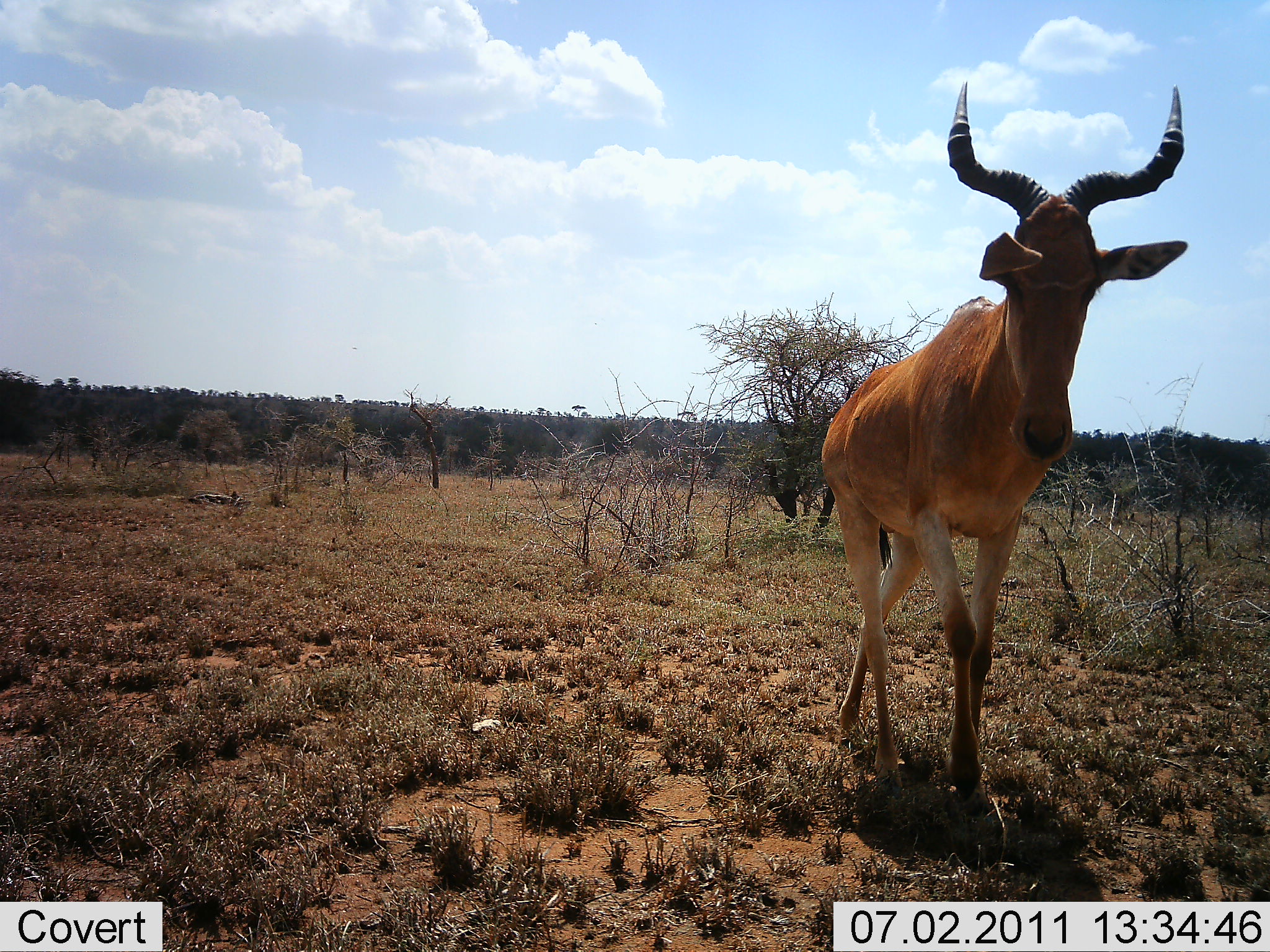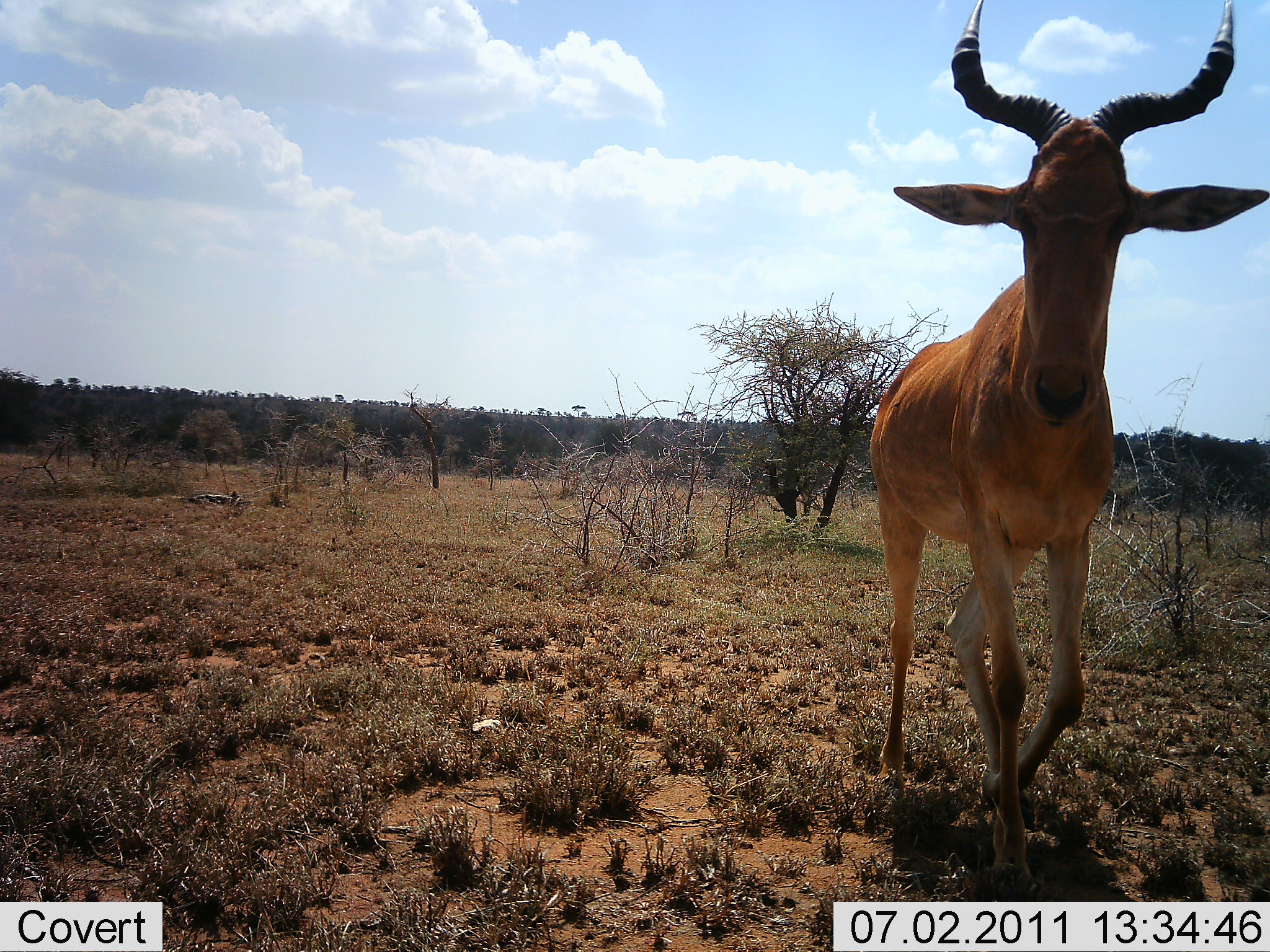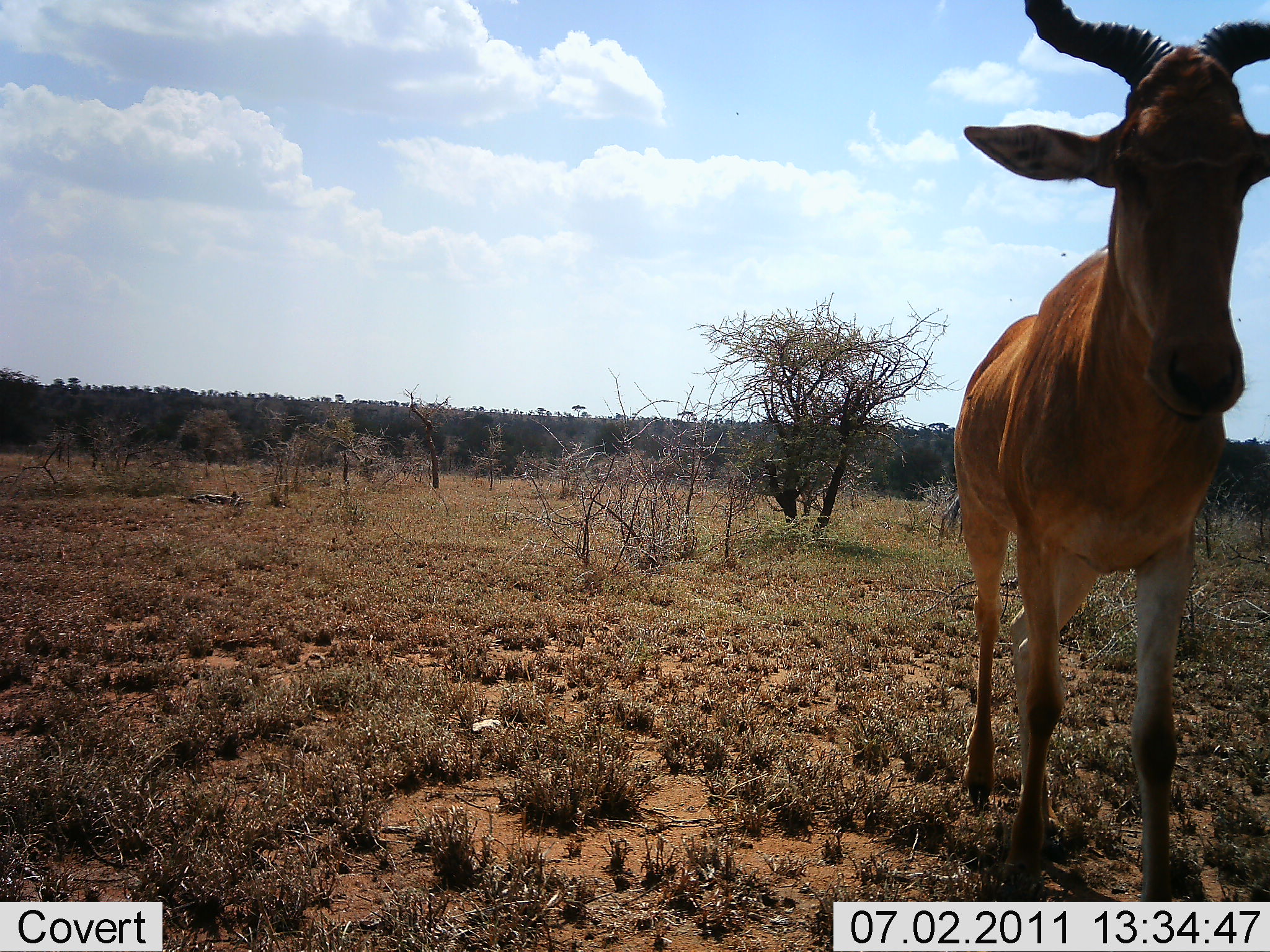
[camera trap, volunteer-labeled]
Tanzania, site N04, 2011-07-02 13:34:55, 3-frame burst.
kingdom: Animalia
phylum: Chordata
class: Mammalia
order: Artiodactyla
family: Bovidae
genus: Alcelaphus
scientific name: Alcelaphus buselaphus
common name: hartebeest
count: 1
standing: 30%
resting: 0%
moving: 90%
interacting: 0%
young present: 0%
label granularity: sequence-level